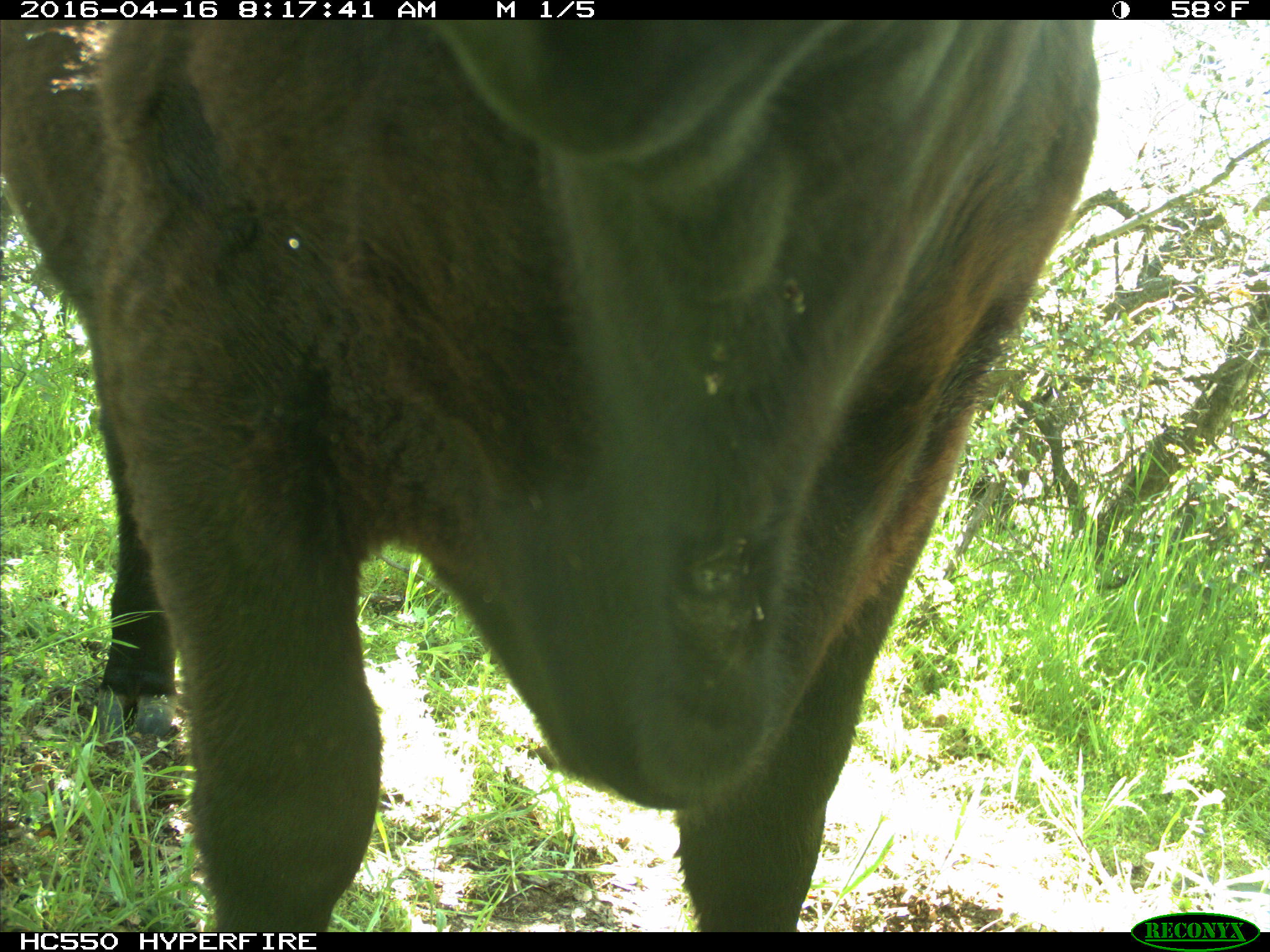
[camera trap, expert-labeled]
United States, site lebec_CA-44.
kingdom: Animalia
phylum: Chordata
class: Mammalia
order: Artiodactyla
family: Bovidae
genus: Bos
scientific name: Bos taurus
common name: domestic cow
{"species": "Bos taurus (domestic cow)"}